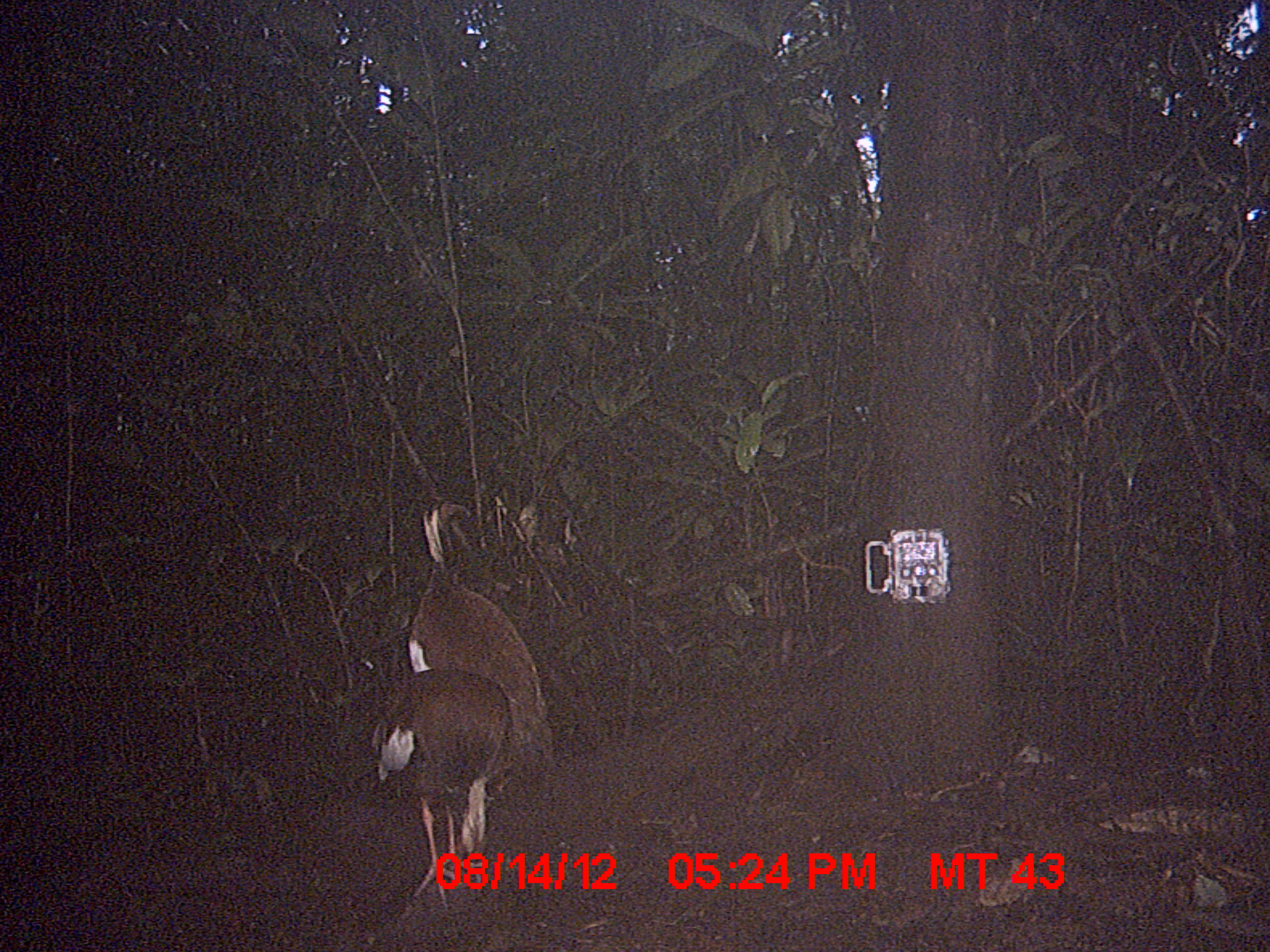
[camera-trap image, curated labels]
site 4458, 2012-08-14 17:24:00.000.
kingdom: Animalia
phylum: Chordata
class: Aves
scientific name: Aves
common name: bird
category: unknown bird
Unknown bird (bird) (Aves), count 2.